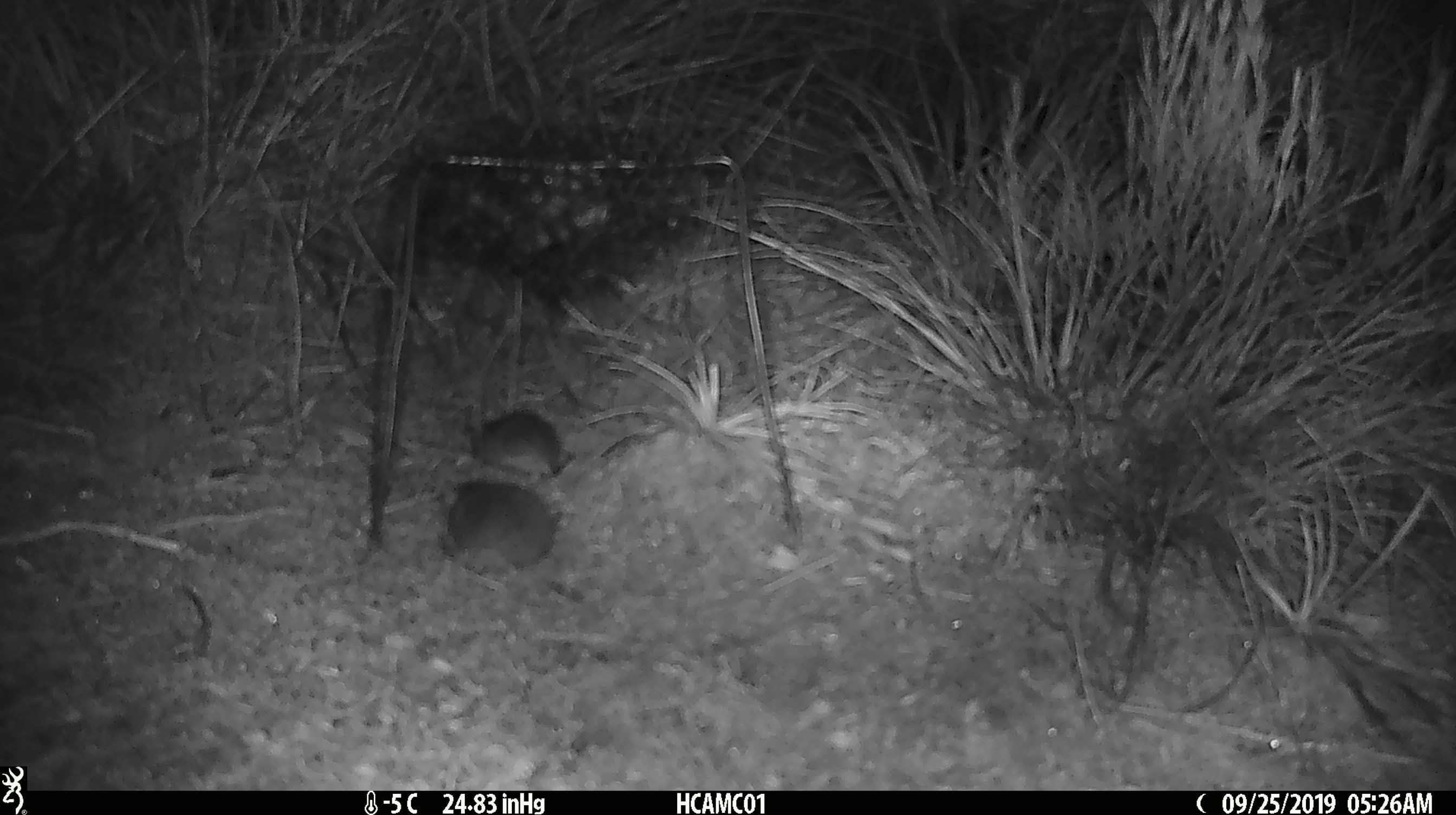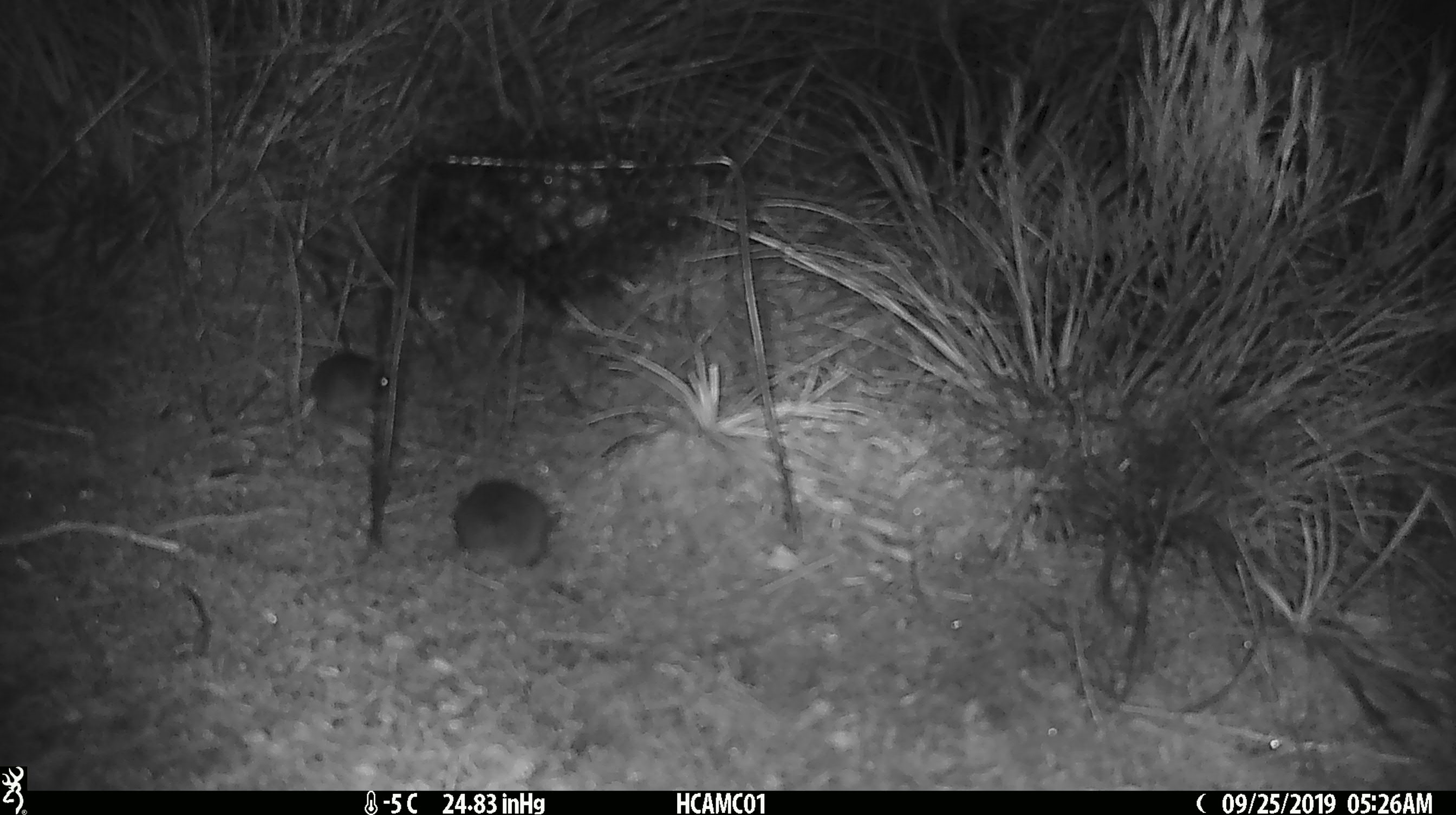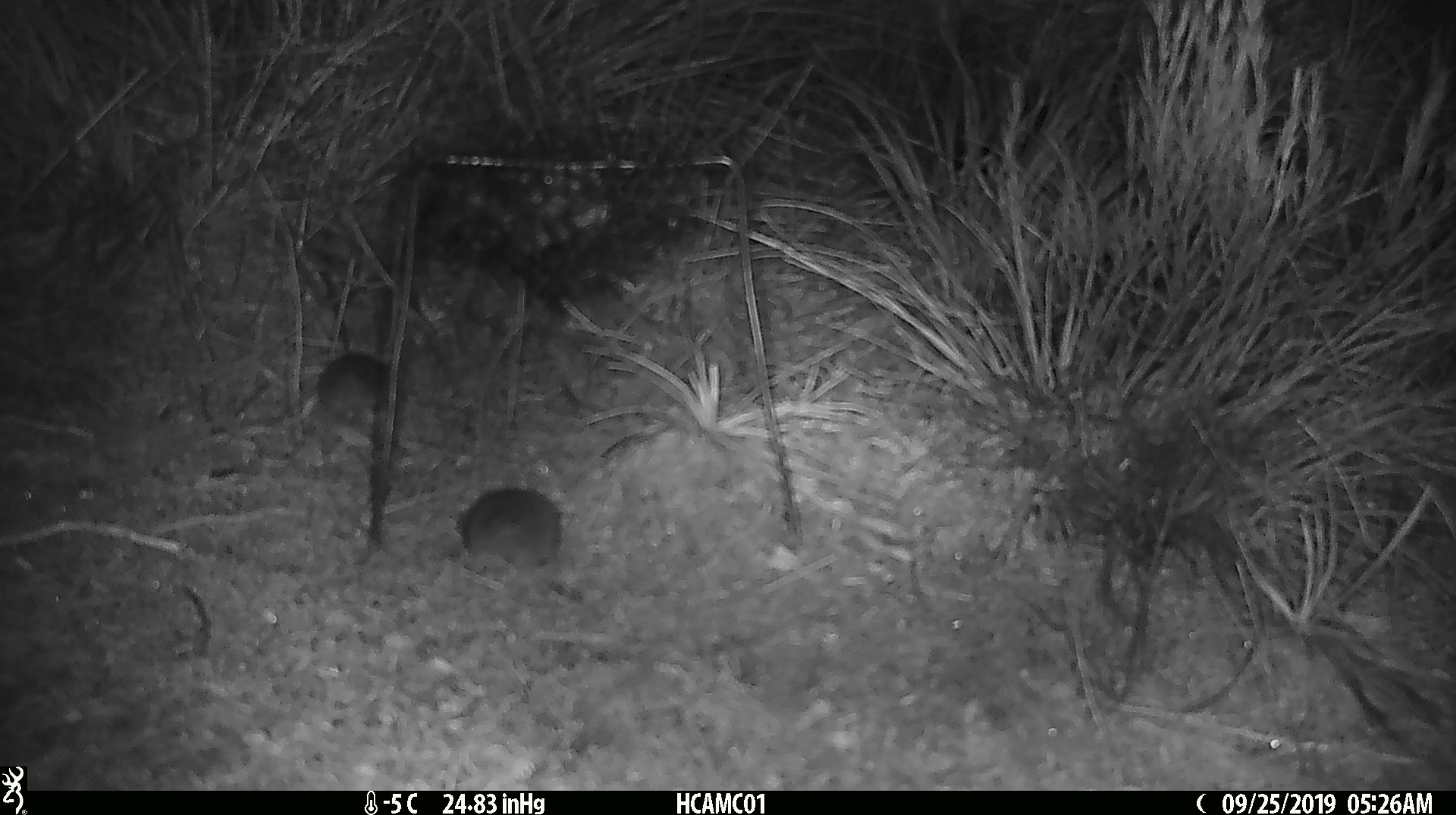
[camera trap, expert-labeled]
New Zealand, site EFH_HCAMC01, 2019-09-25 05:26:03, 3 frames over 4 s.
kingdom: Animalia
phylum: Chordata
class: Mammalia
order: Rodentia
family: Muridae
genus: Mus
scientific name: Mus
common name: mouse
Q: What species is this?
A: Mouse (Mus).